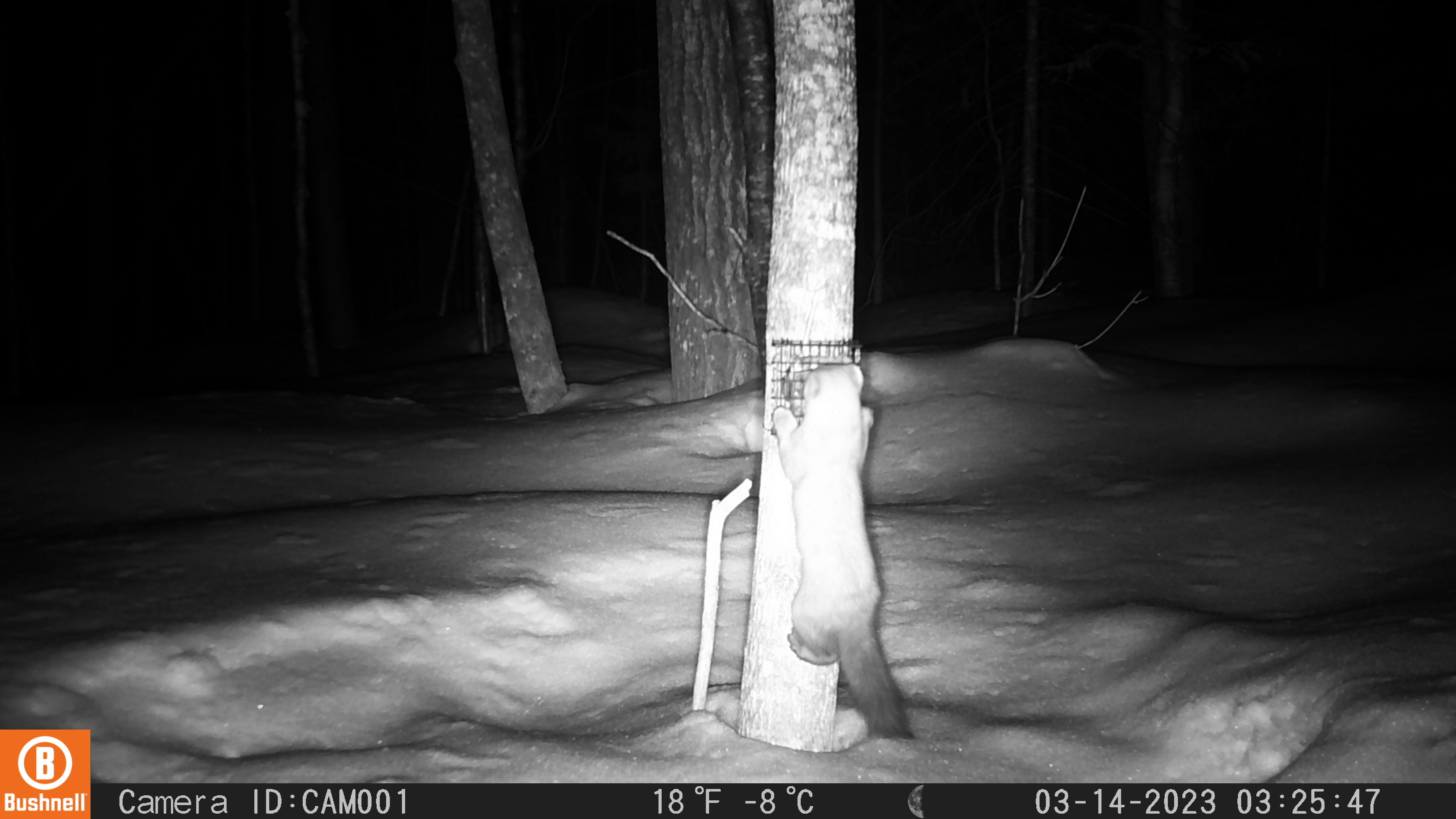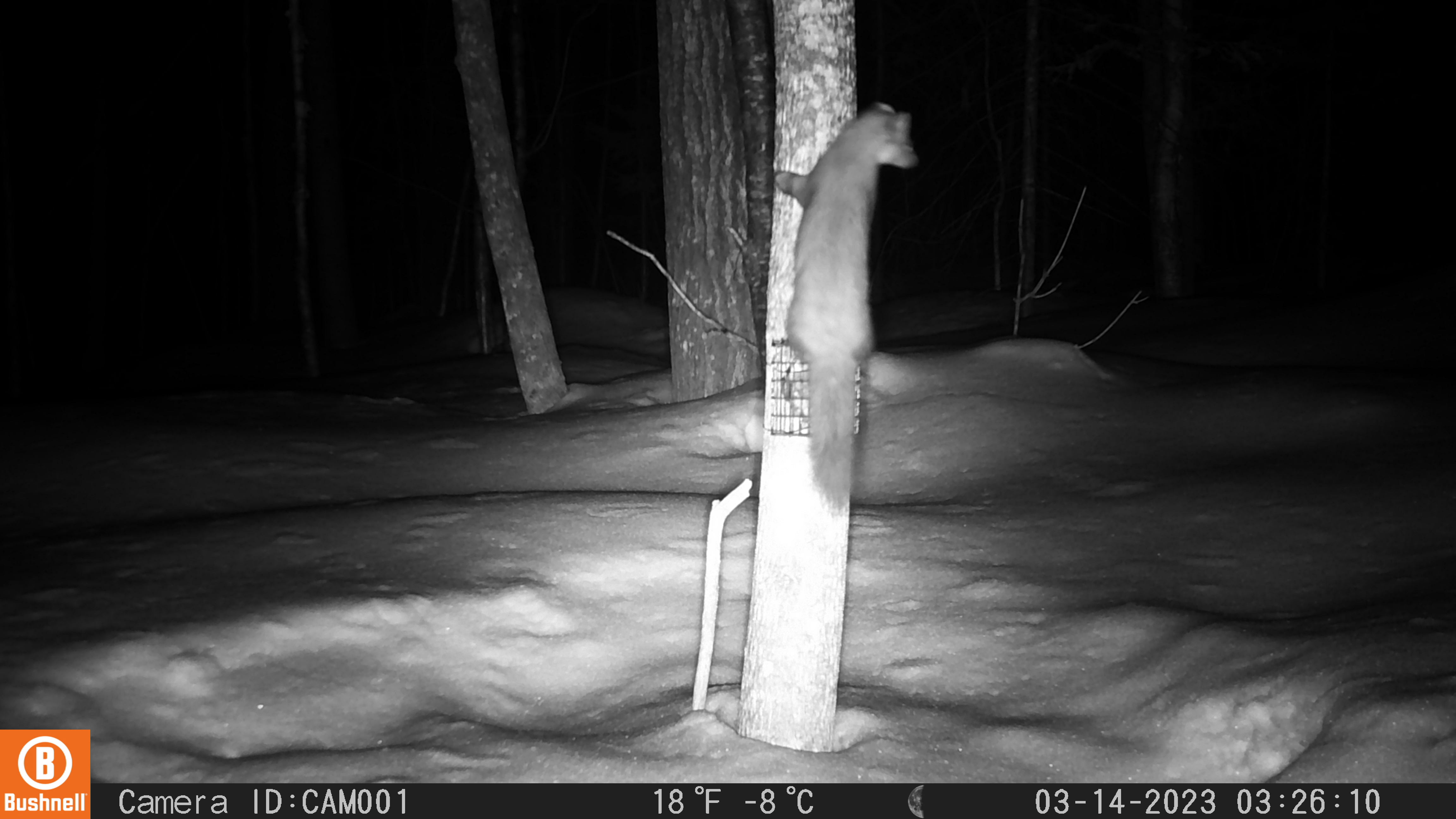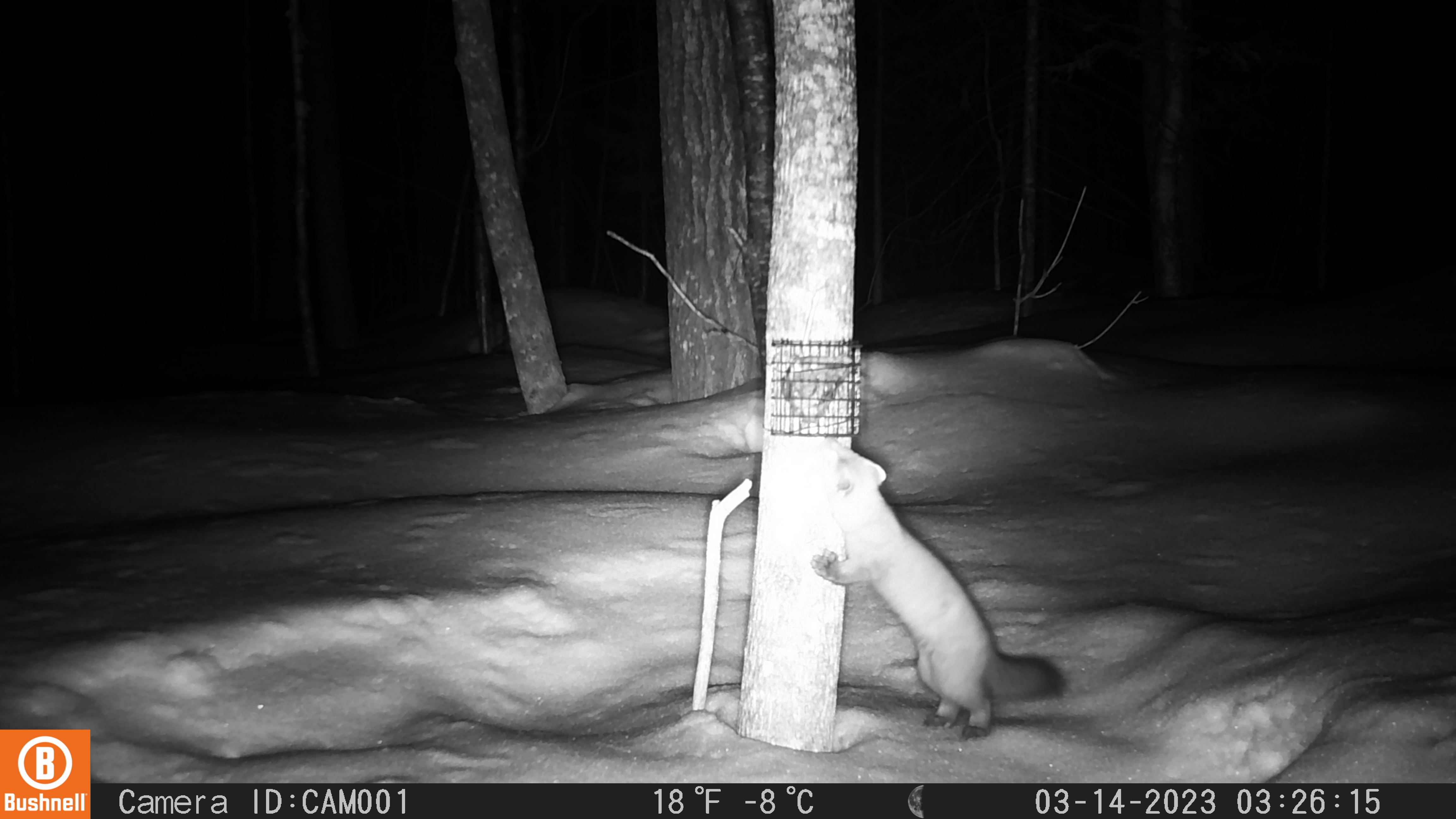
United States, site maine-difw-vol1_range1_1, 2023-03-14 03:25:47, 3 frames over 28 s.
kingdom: Animalia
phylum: Chordata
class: Mammalia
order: Carnivora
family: Mustelidae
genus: Martes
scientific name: Martes americana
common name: american marten